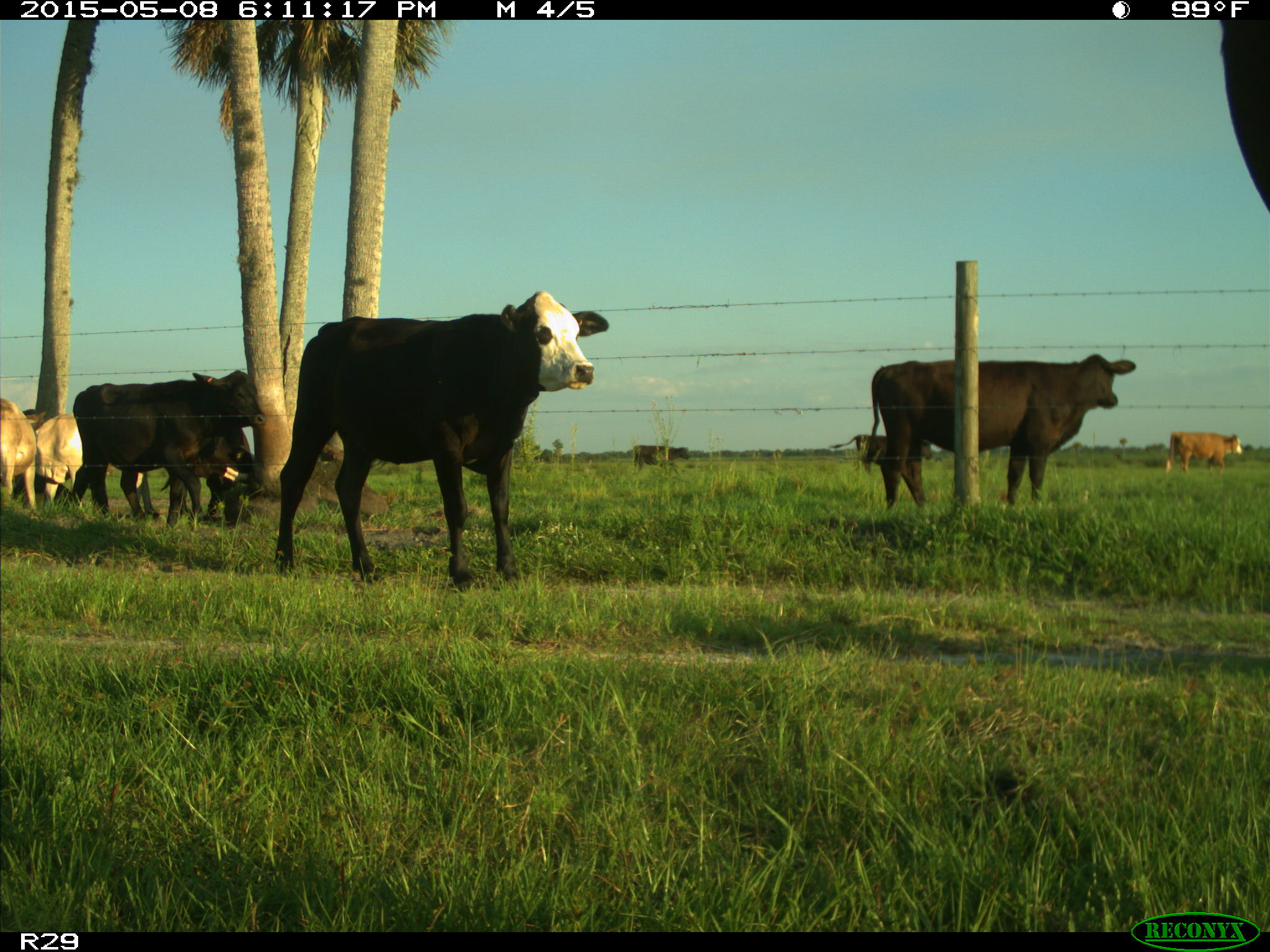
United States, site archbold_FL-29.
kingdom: Animalia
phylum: Chordata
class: Mammalia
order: Artiodactyla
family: Bovidae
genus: Bos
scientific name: Bos taurus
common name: domestic cow